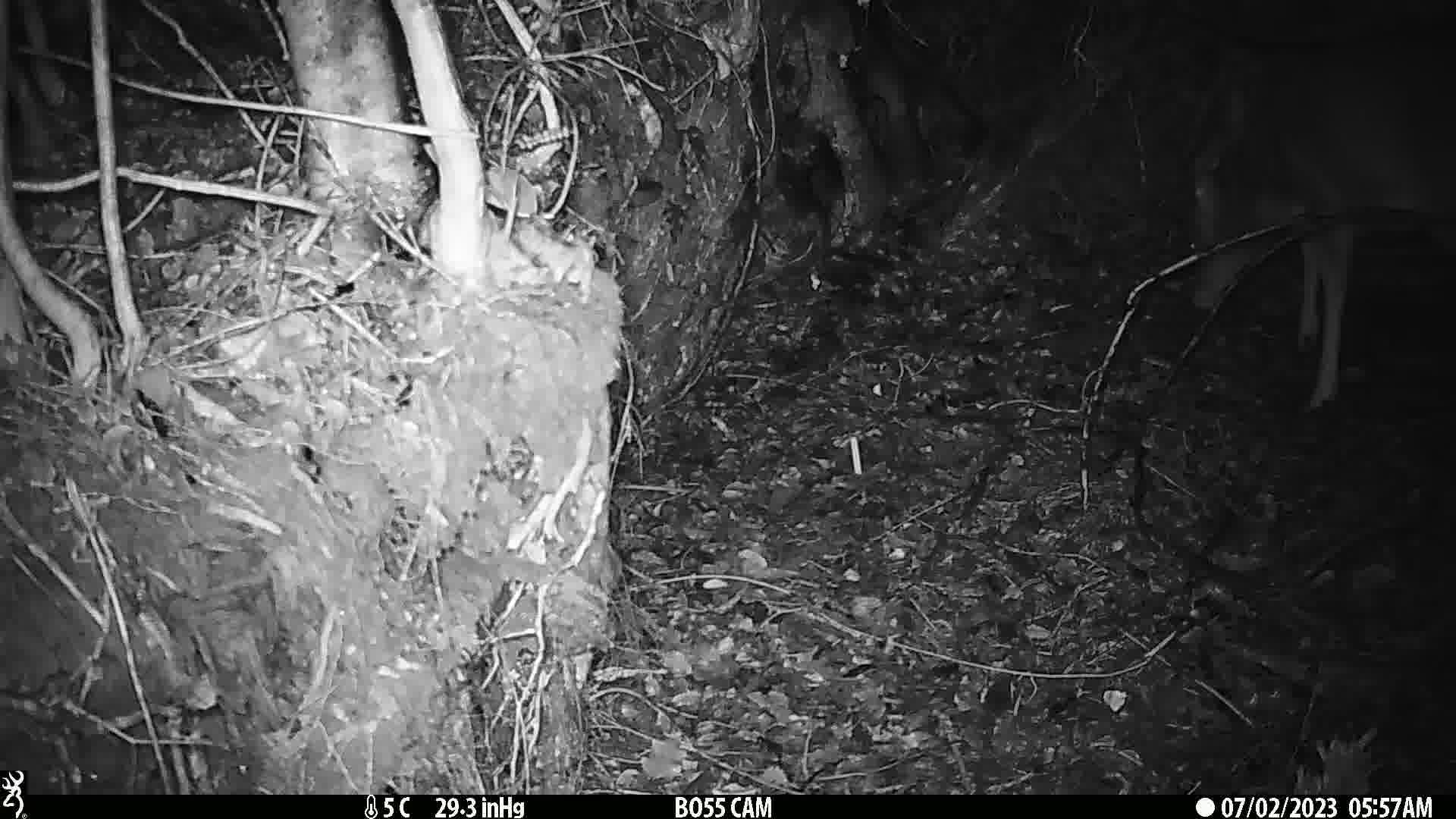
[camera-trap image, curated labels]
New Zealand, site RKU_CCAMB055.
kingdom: Animalia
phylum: Chordata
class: Mammalia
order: Artiodactyla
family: Cervidae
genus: Odocoileus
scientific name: Odocoileus virginianus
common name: white-tailed deer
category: white tailed deer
White tailed deer (white-tailed deer) (Odocoileus virginianus).